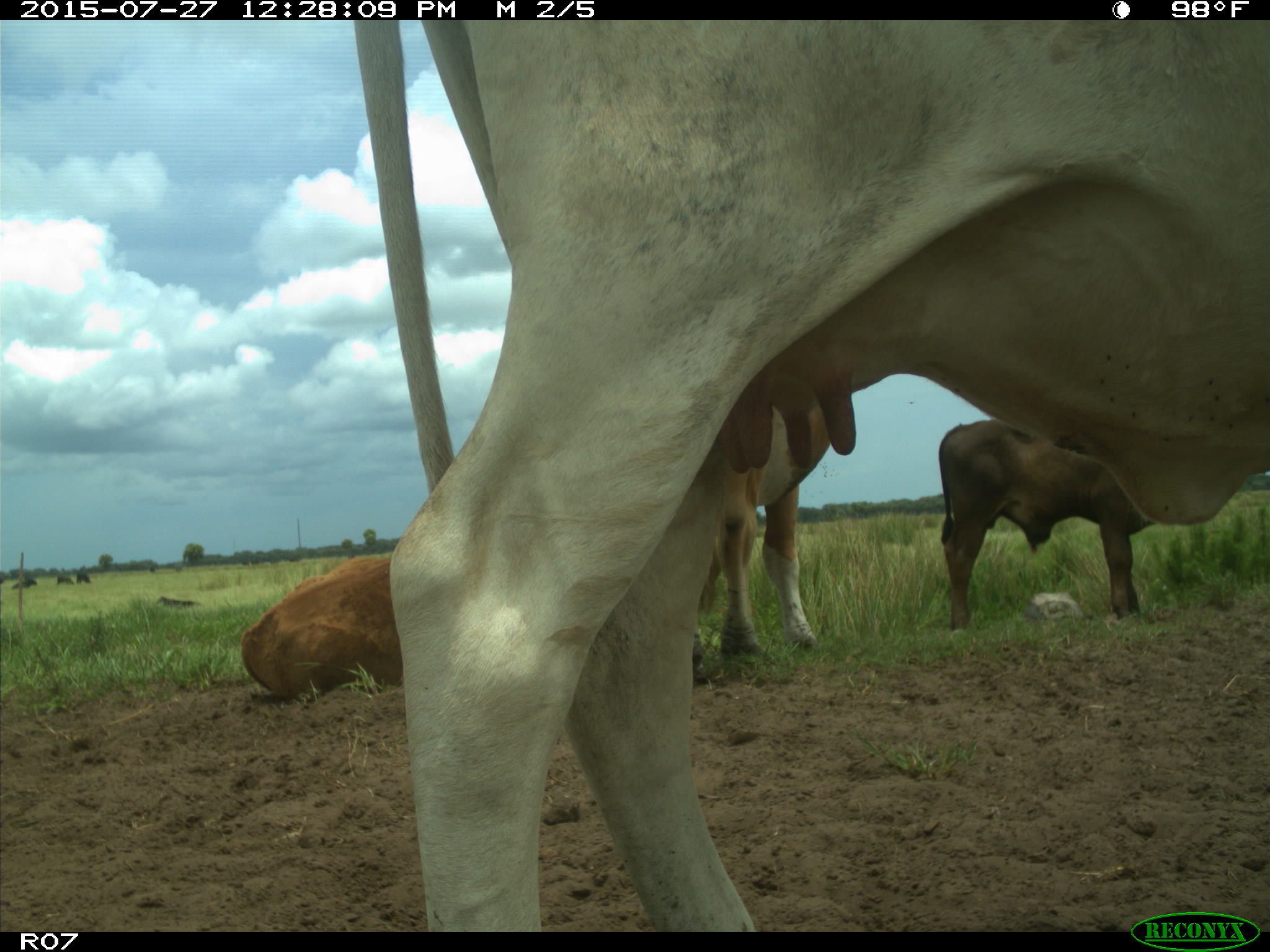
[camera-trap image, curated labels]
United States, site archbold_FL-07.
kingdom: Animalia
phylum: Chordata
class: Mammalia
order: Artiodactyla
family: Bovidae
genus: Bos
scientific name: Bos taurus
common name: domestic cow